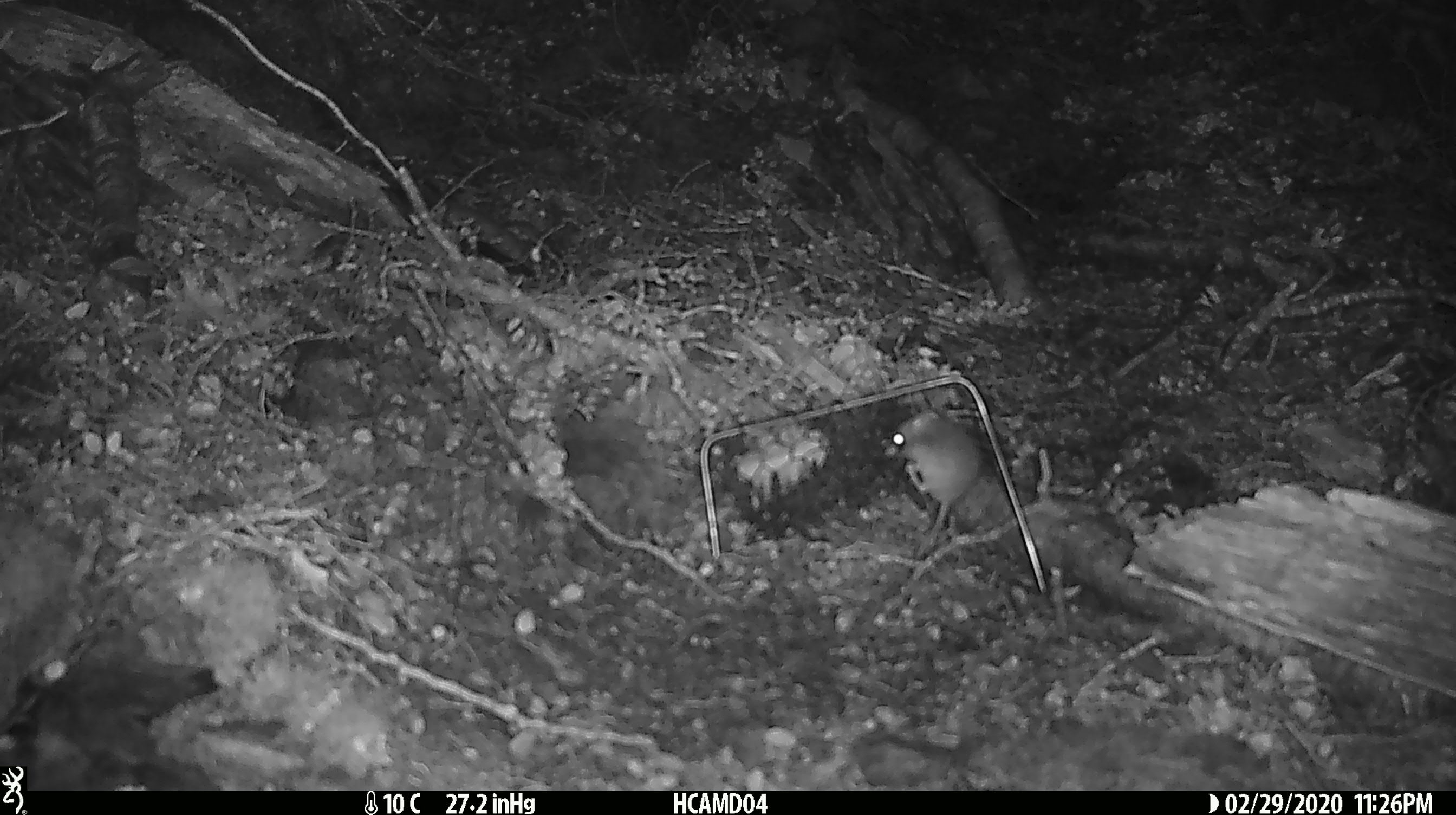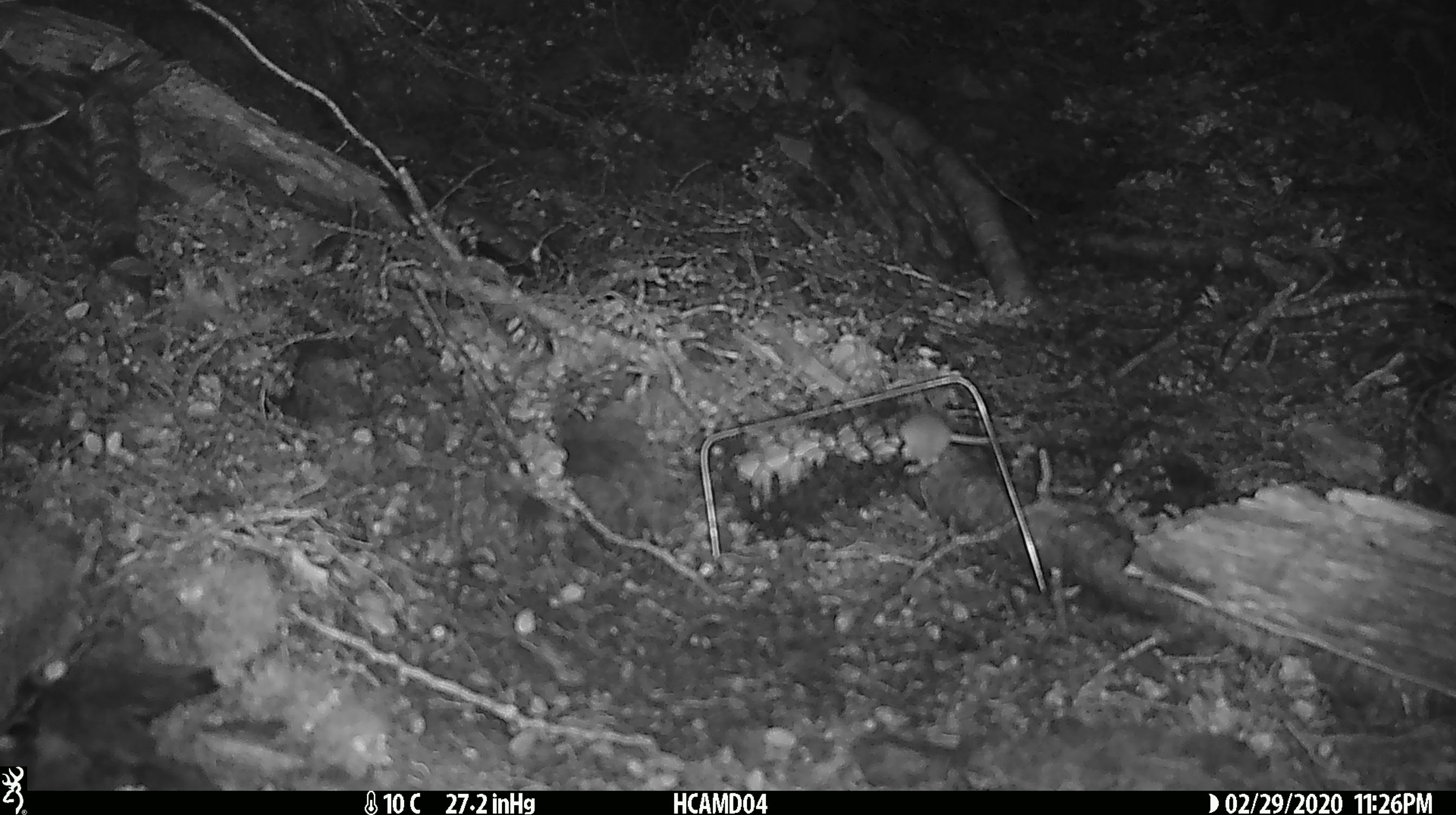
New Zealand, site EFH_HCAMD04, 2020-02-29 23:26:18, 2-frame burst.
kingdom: Animalia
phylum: Chordata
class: Mammalia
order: Rodentia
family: Muridae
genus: Mus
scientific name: Mus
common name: mouse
Mouse (Mus).